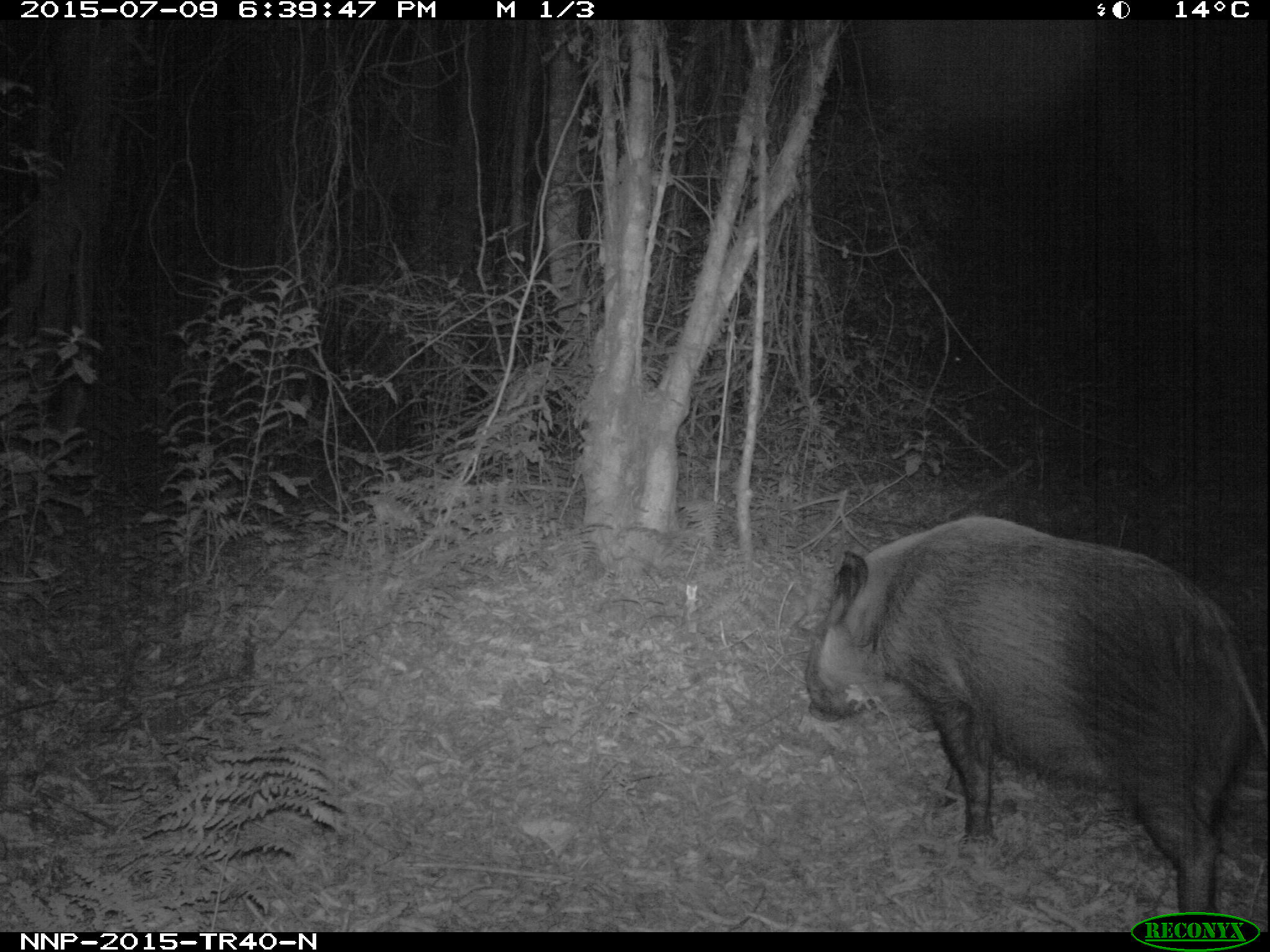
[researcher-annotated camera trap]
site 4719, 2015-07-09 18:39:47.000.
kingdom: Animalia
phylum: Chordata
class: Mammalia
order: Artiodactyla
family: Suidae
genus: Potamochoerus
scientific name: Potamochoerus larvatus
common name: bushpig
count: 1